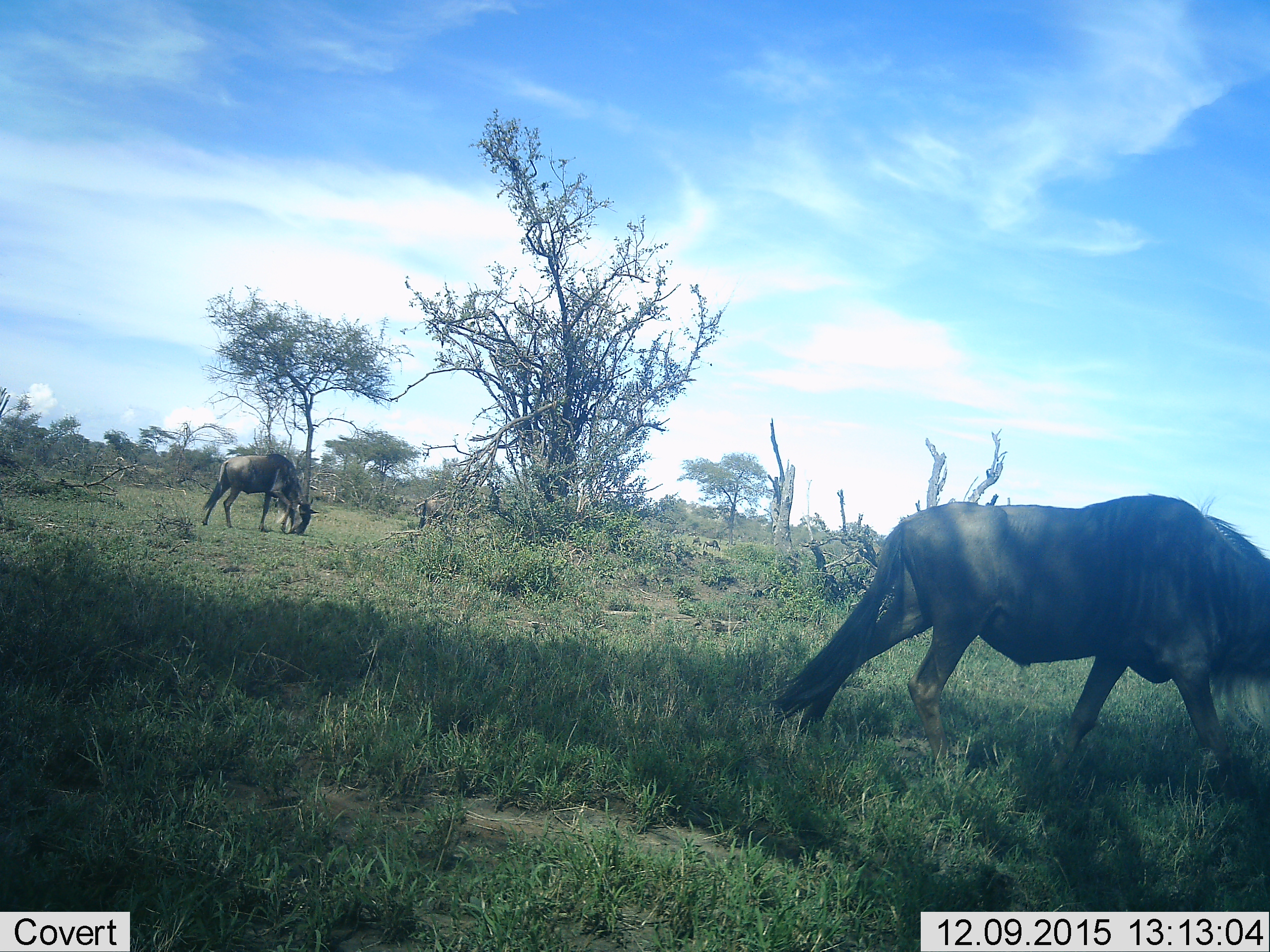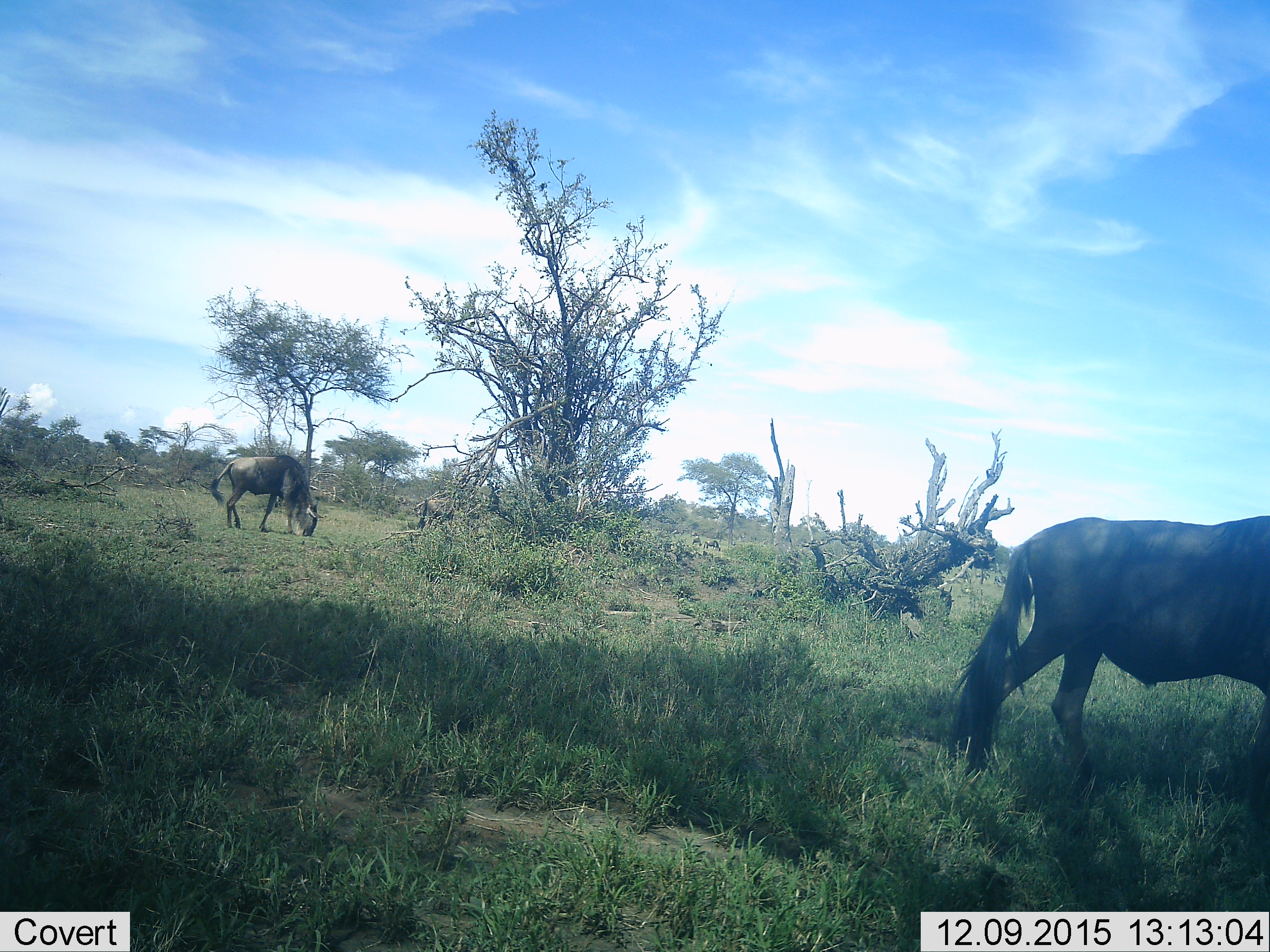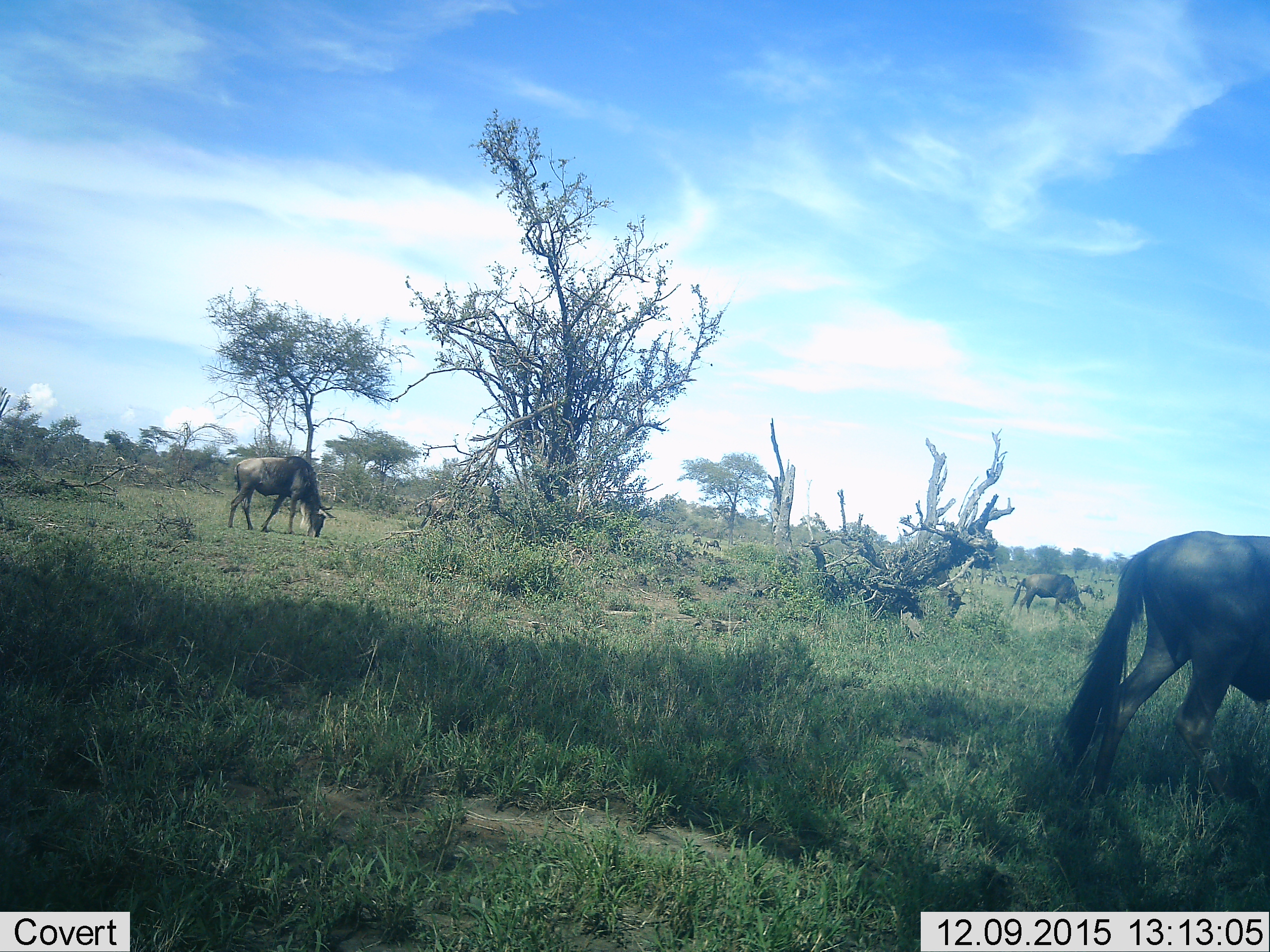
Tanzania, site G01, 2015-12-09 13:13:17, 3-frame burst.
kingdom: Animalia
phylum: Chordata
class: Mammalia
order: Artiodactyla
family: Bovidae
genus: Connochaetes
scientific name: Connochaetes taurinus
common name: blue wildebeest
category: wildebeest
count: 5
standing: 17%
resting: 0%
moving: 61%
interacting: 0%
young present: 6%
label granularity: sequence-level